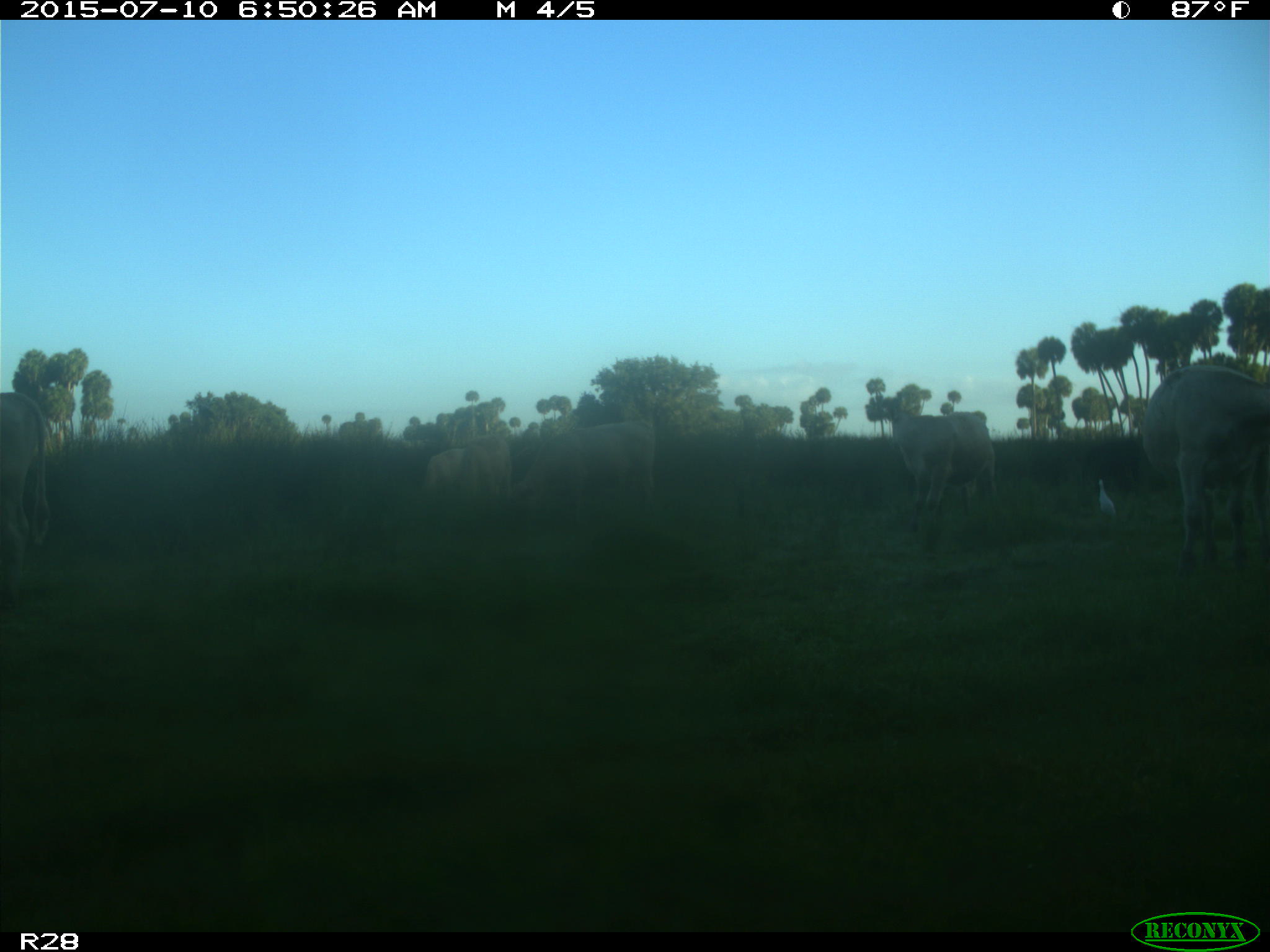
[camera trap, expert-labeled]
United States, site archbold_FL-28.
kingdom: Animalia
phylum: Chordata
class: Mammalia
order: Artiodactyla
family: Bovidae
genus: Bos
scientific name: Bos taurus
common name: domestic cow